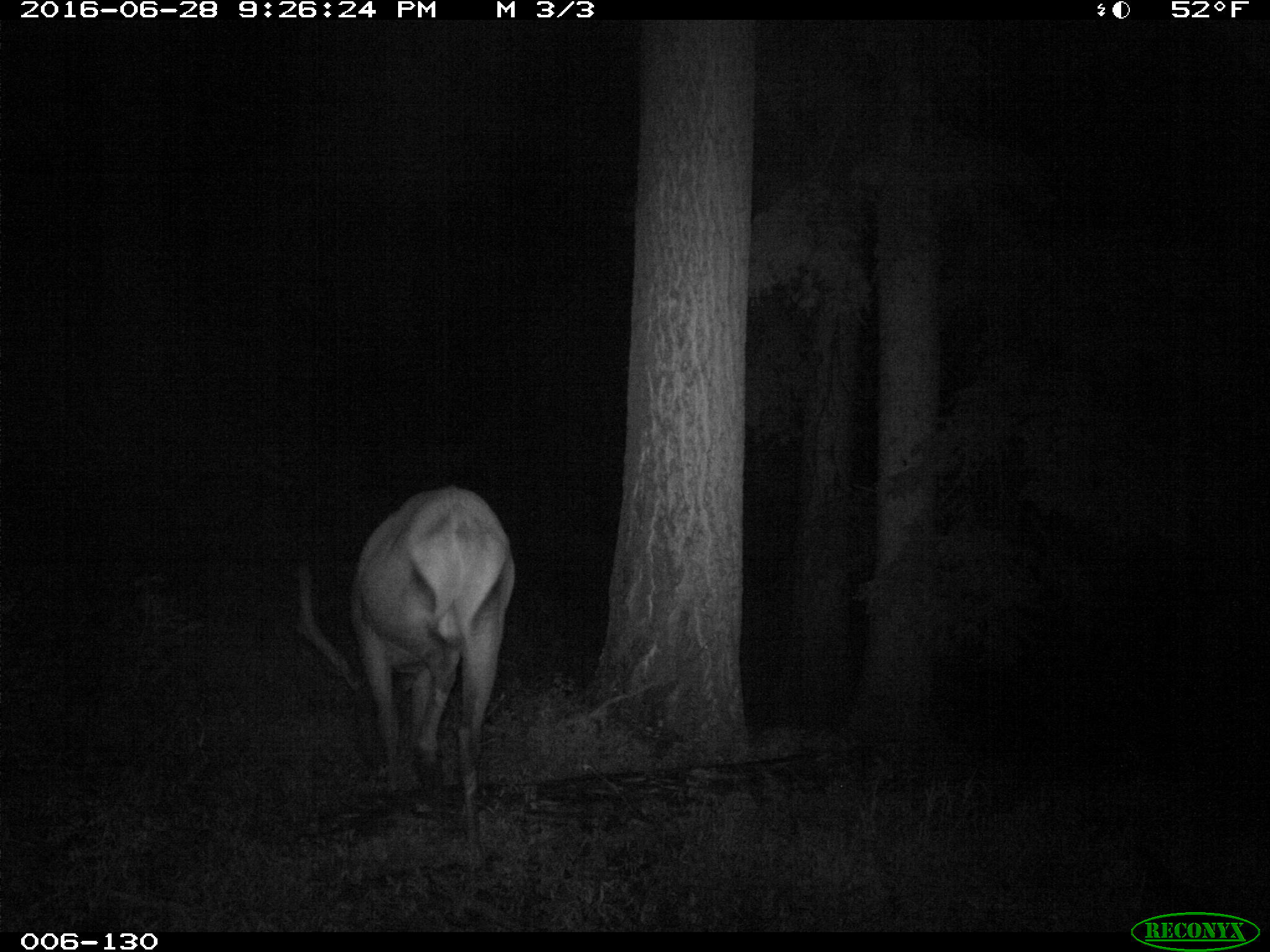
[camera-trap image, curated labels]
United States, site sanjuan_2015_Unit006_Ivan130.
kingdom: Animalia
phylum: Chordata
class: Mammalia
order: Artiodactyla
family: Cervidae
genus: Cervus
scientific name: Cervus elaphus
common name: red deer